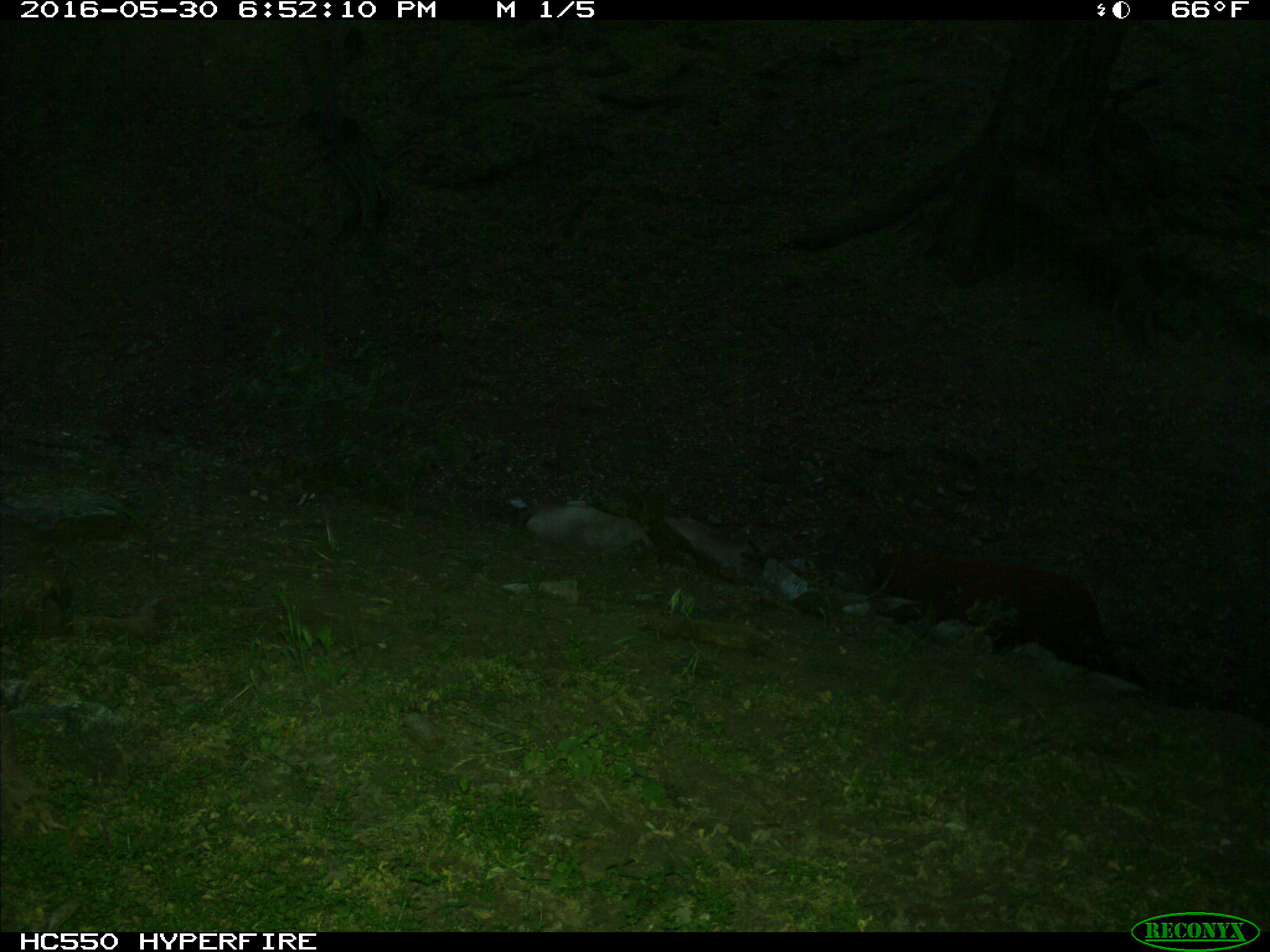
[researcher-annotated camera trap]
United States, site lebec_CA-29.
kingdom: Animalia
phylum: Chordata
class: Mammalia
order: Artiodactyla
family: Bovidae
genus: Bos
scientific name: Bos taurus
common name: domestic cow